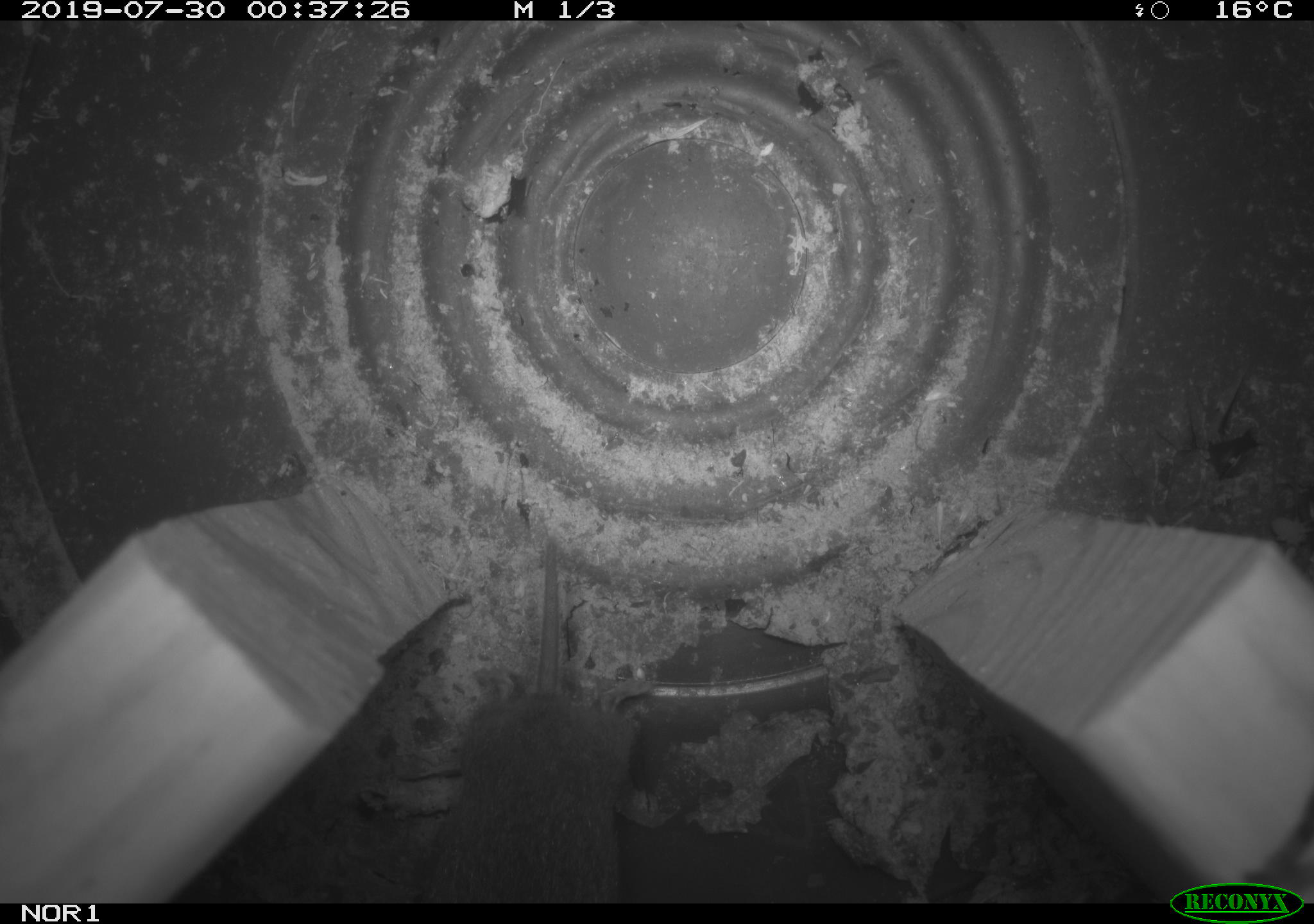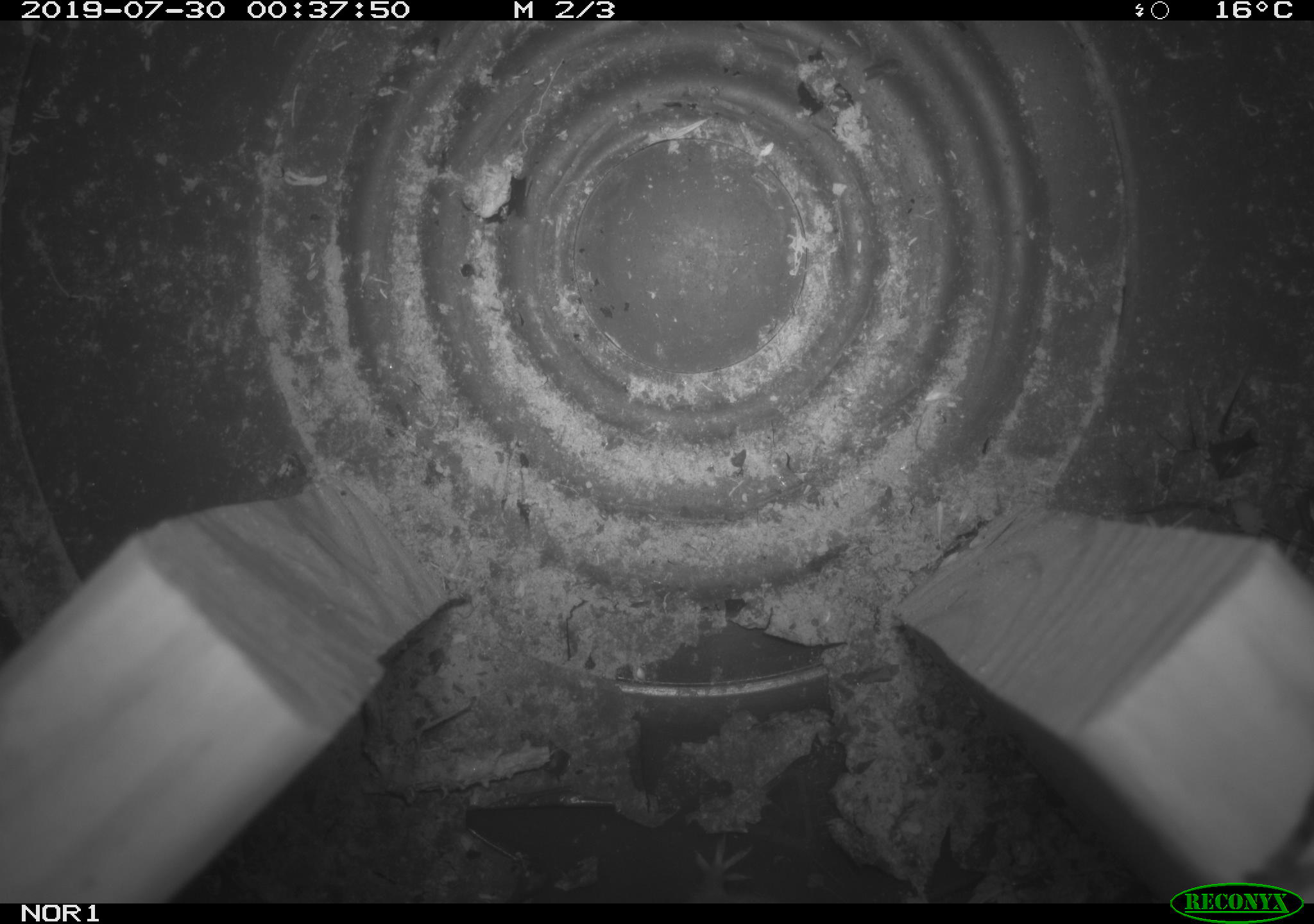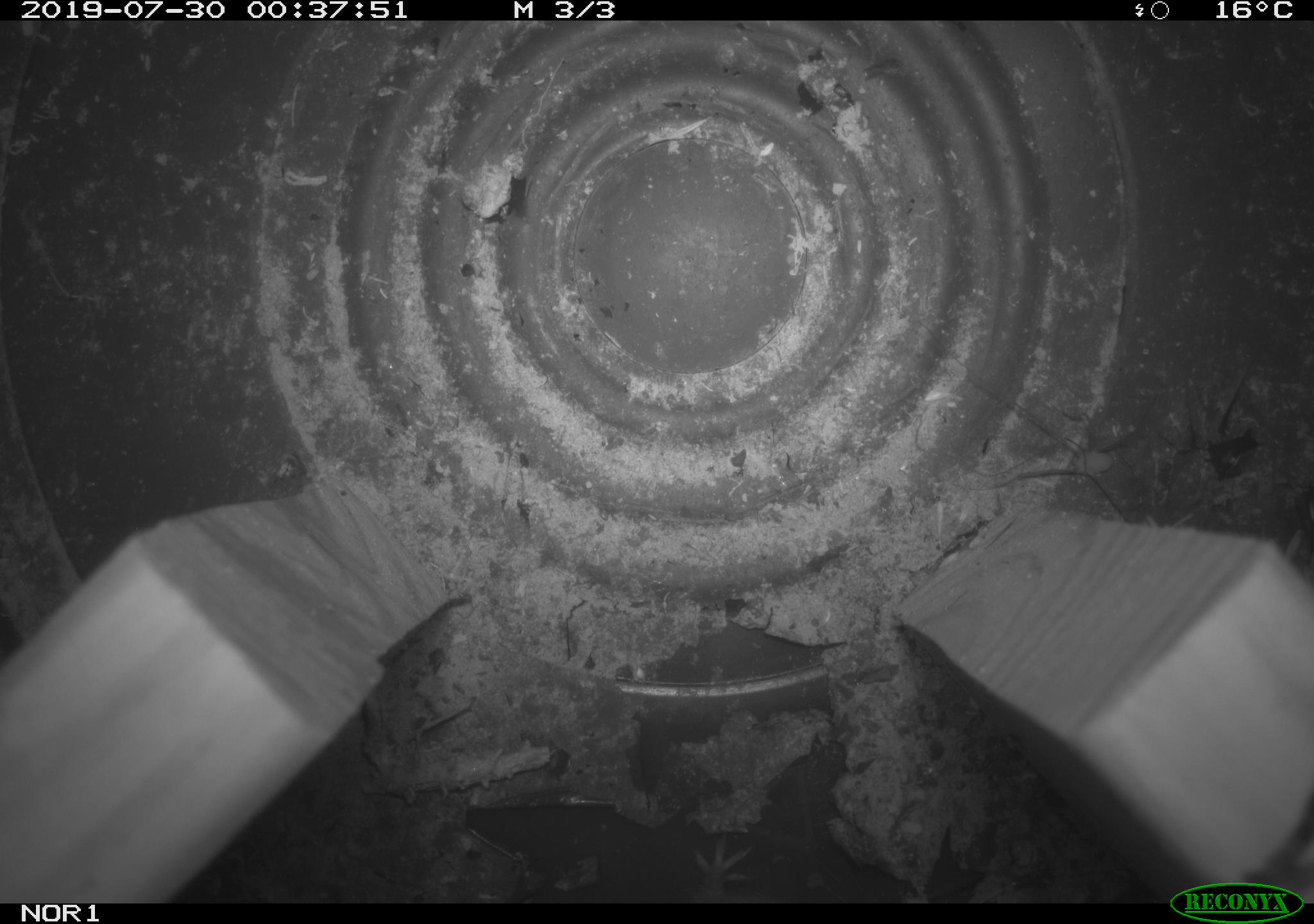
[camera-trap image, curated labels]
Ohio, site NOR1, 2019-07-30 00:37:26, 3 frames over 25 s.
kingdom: Animalia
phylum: Chordata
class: Mammalia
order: Rodentia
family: Cricetidae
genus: Microtus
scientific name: Microtus pennsylvanicus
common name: meadow vole